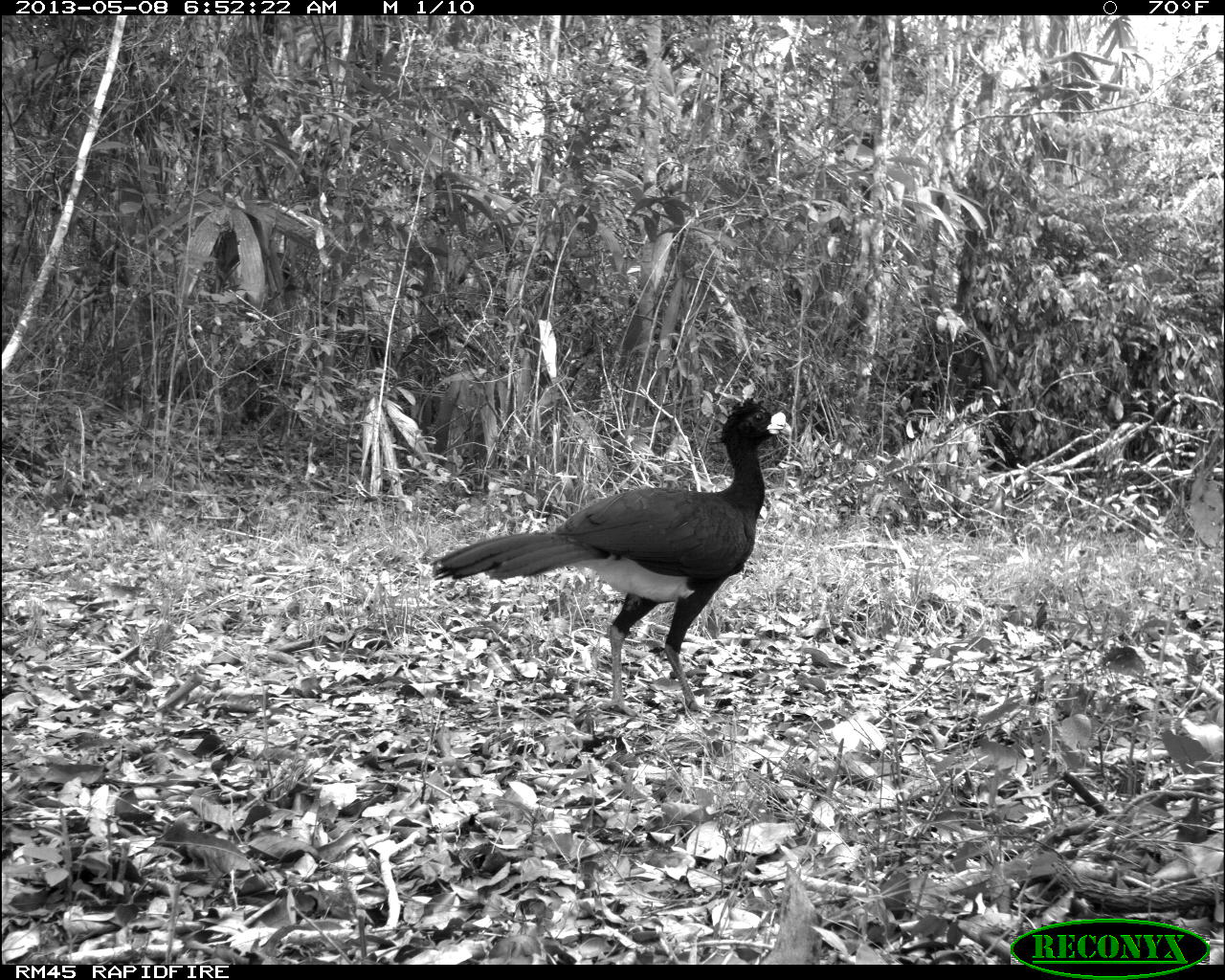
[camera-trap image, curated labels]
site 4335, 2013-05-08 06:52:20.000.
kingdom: Animalia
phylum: Chordata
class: Aves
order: Galliformes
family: Cracidae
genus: Crax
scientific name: Crax rubra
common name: great curassow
Crax rubra (great curassow), count 1, sex male.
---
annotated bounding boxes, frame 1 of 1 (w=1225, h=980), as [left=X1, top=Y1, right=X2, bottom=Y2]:
crax rubra: [left=432, top=396, right=791, bottom=717]